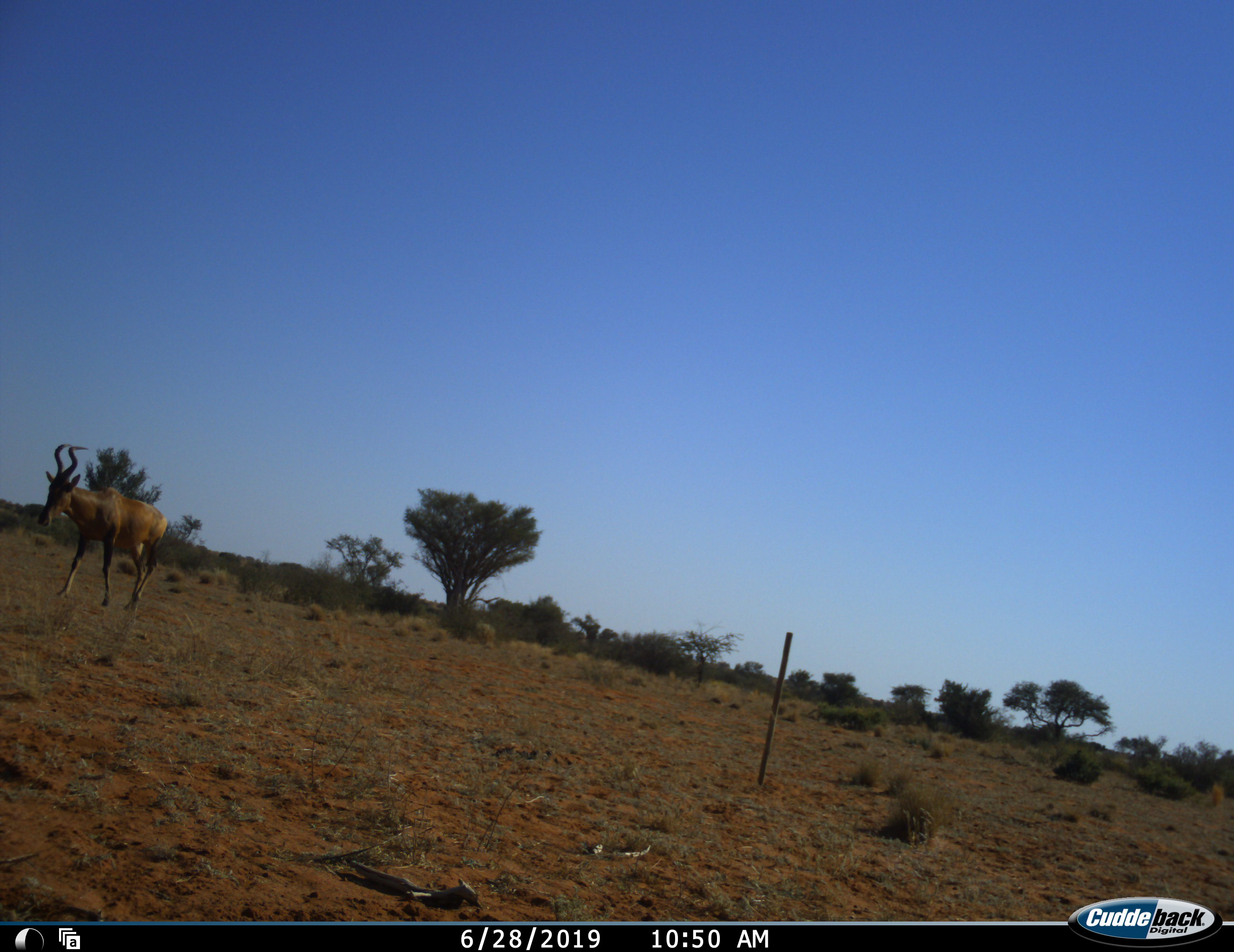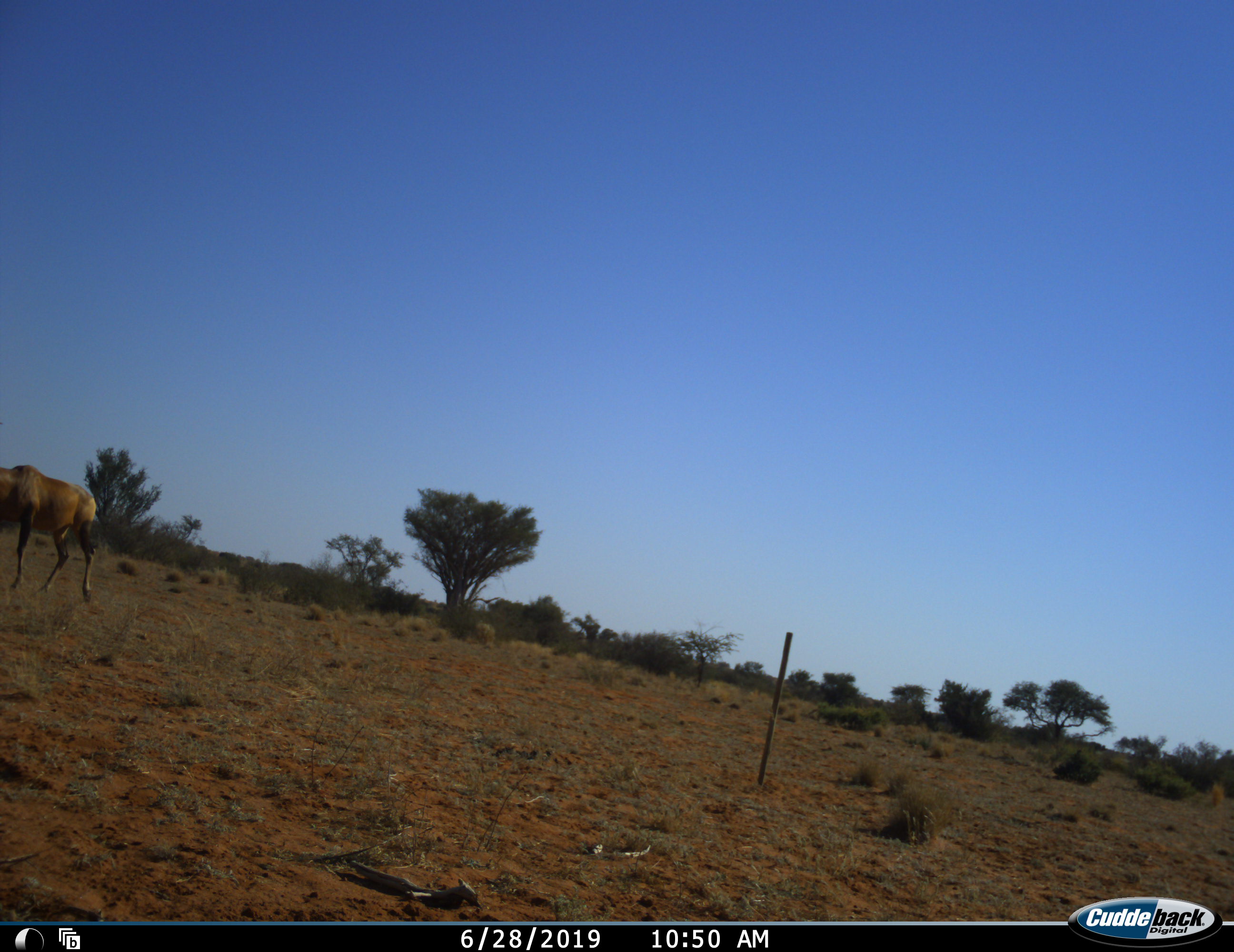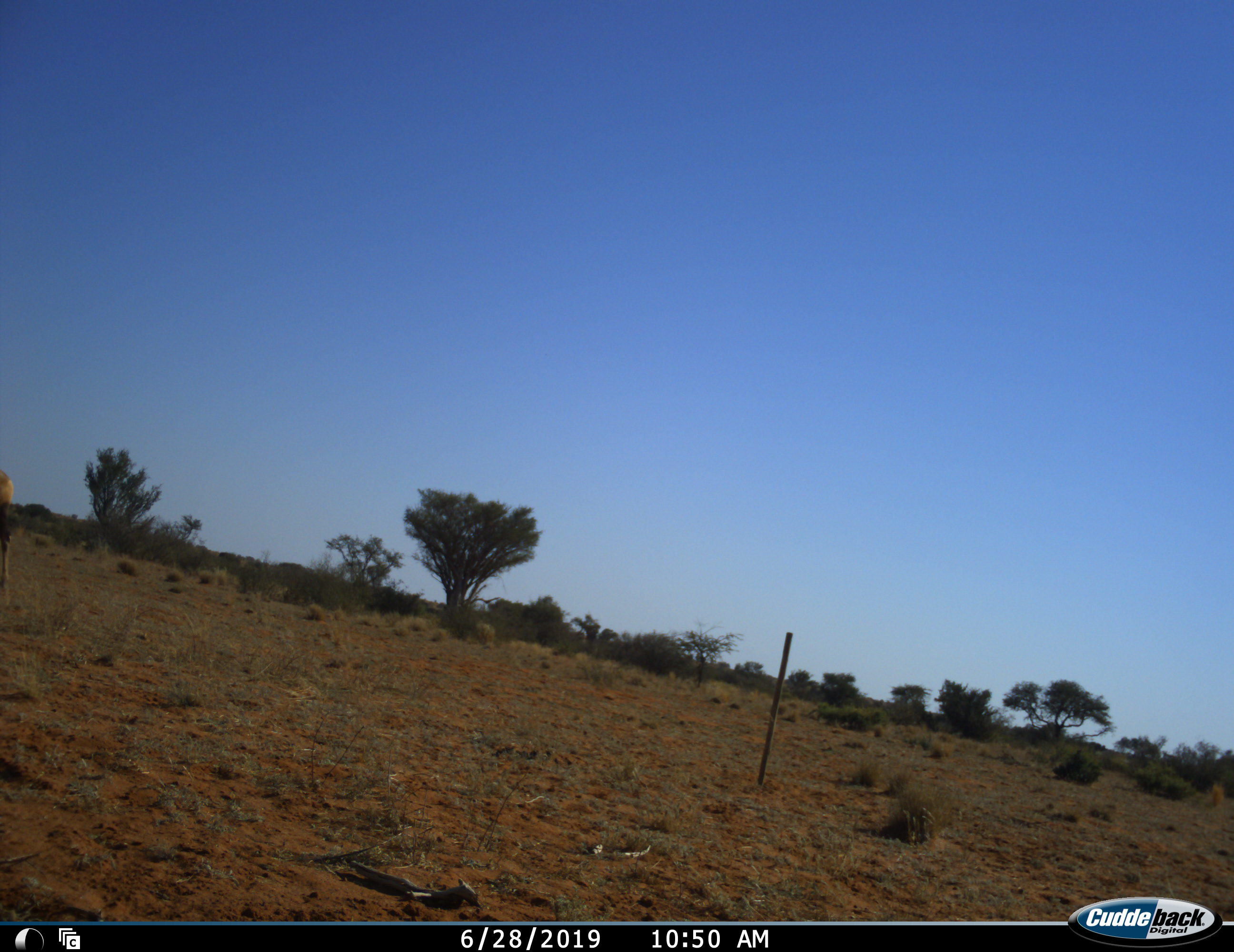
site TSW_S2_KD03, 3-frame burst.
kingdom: Animalia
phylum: Chordata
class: Mammalia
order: Artiodactyla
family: Bovidae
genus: Alcelaphus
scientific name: Alcelaphus buselaphus caama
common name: red hartebeest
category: hartebeestred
Hartebeestred (red hartebeest) (Alcelaphus buselaphus caama), count 1. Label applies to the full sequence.